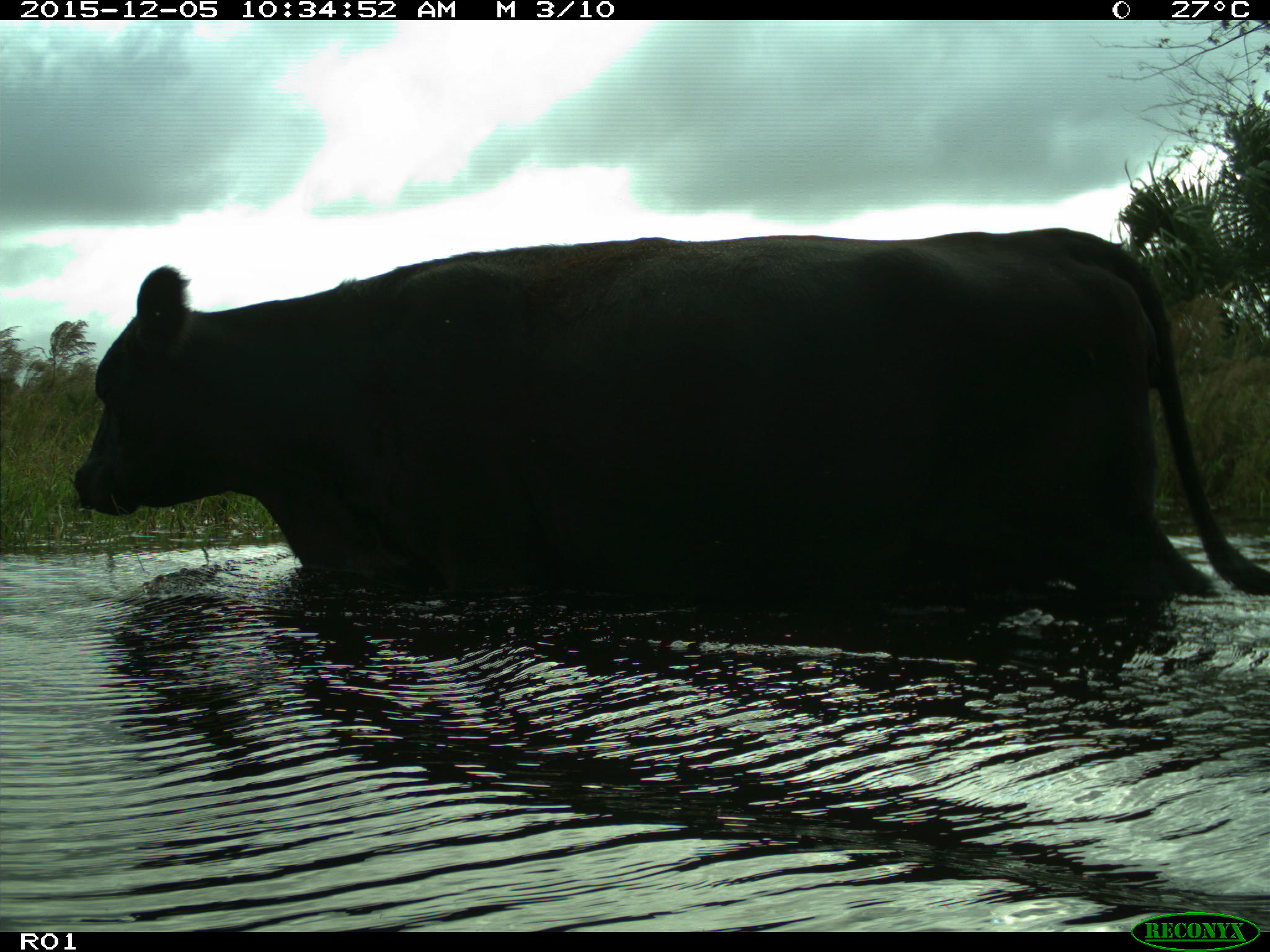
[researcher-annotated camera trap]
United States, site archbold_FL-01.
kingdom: Animalia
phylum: Chordata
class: Mammalia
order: Artiodactyla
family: Bovidae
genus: Bos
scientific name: Bos taurus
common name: domestic cow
Bos taurus (domestic cow).